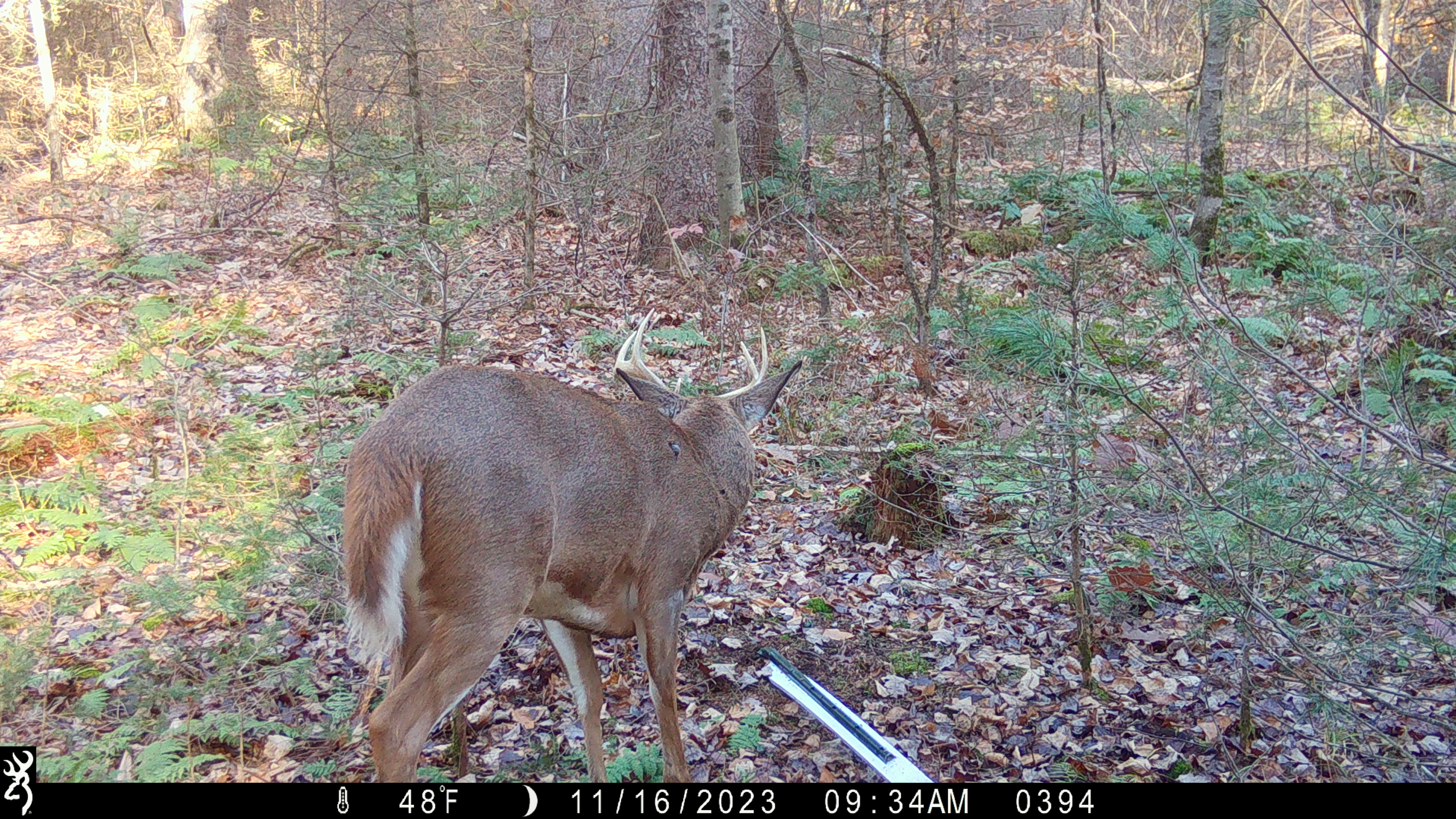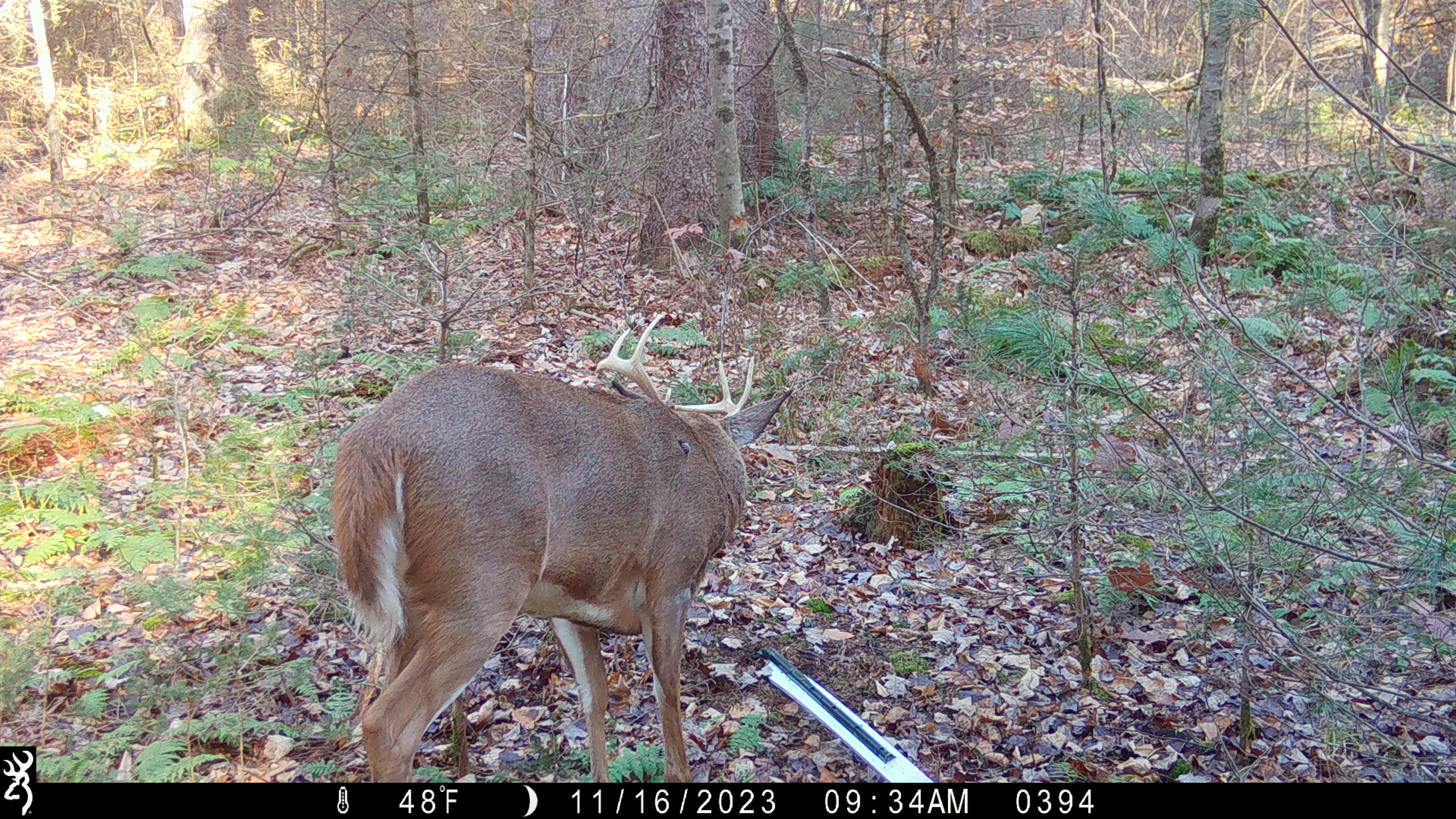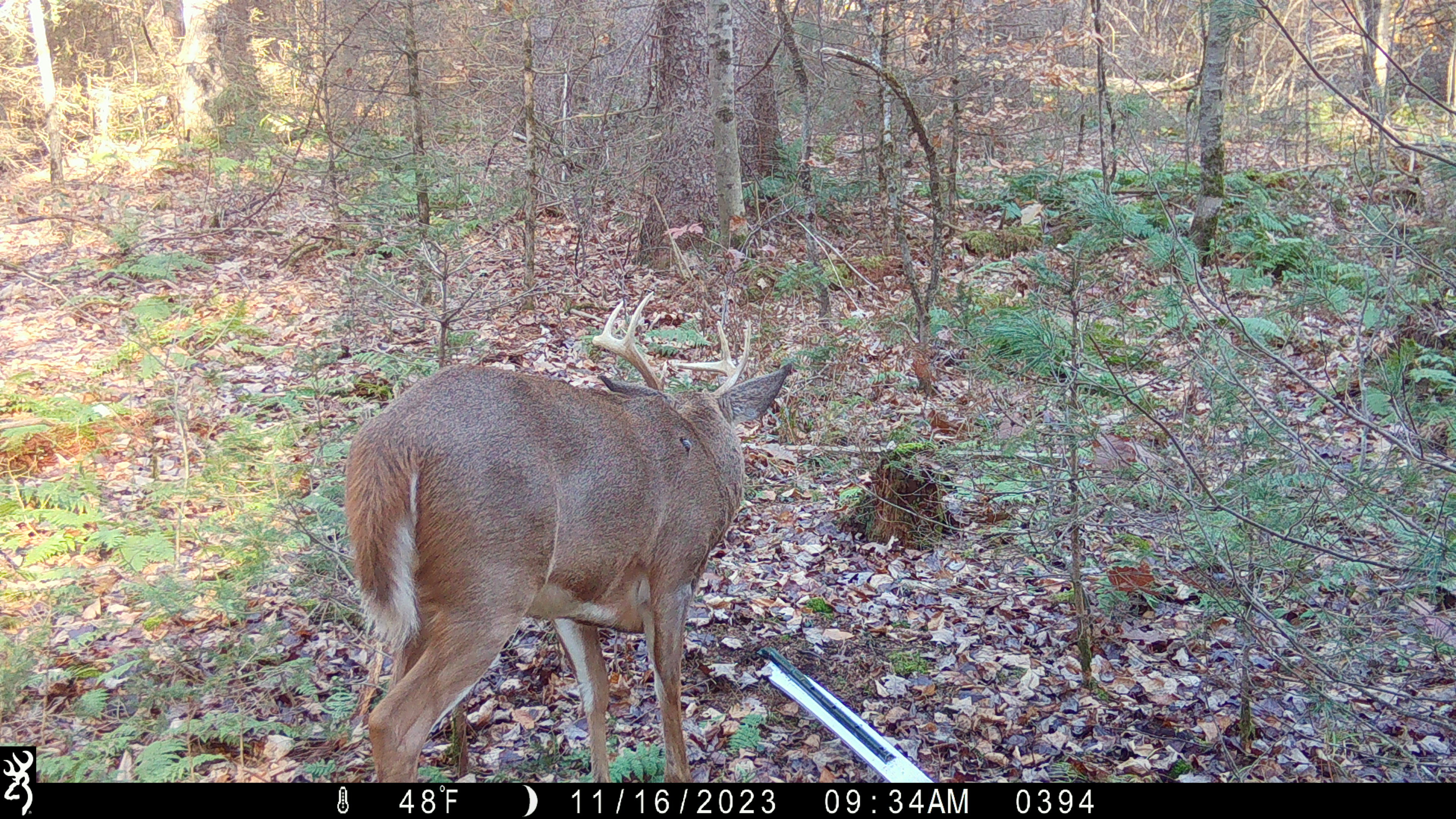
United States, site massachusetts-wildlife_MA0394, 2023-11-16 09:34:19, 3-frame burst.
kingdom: Animalia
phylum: Chordata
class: Mammalia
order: Artiodactyla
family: Cervidae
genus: Odocoileus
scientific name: Odocoileus virginianus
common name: white-tailed deer